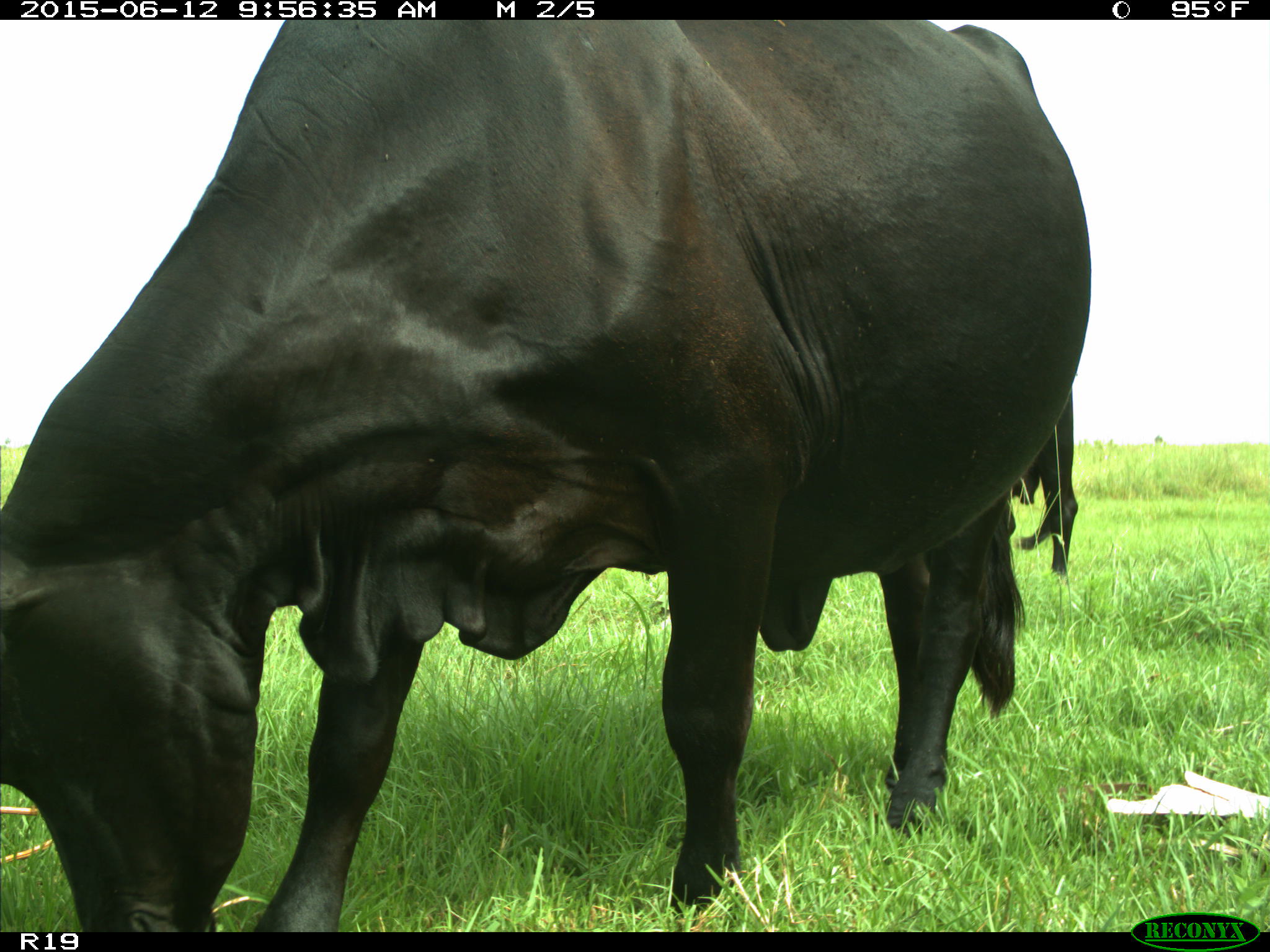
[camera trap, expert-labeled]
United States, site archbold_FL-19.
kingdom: Animalia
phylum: Chordata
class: Mammalia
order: Artiodactyla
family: Bovidae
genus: Bos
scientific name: Bos taurus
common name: domestic cow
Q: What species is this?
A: Bos taurus (domestic cow).